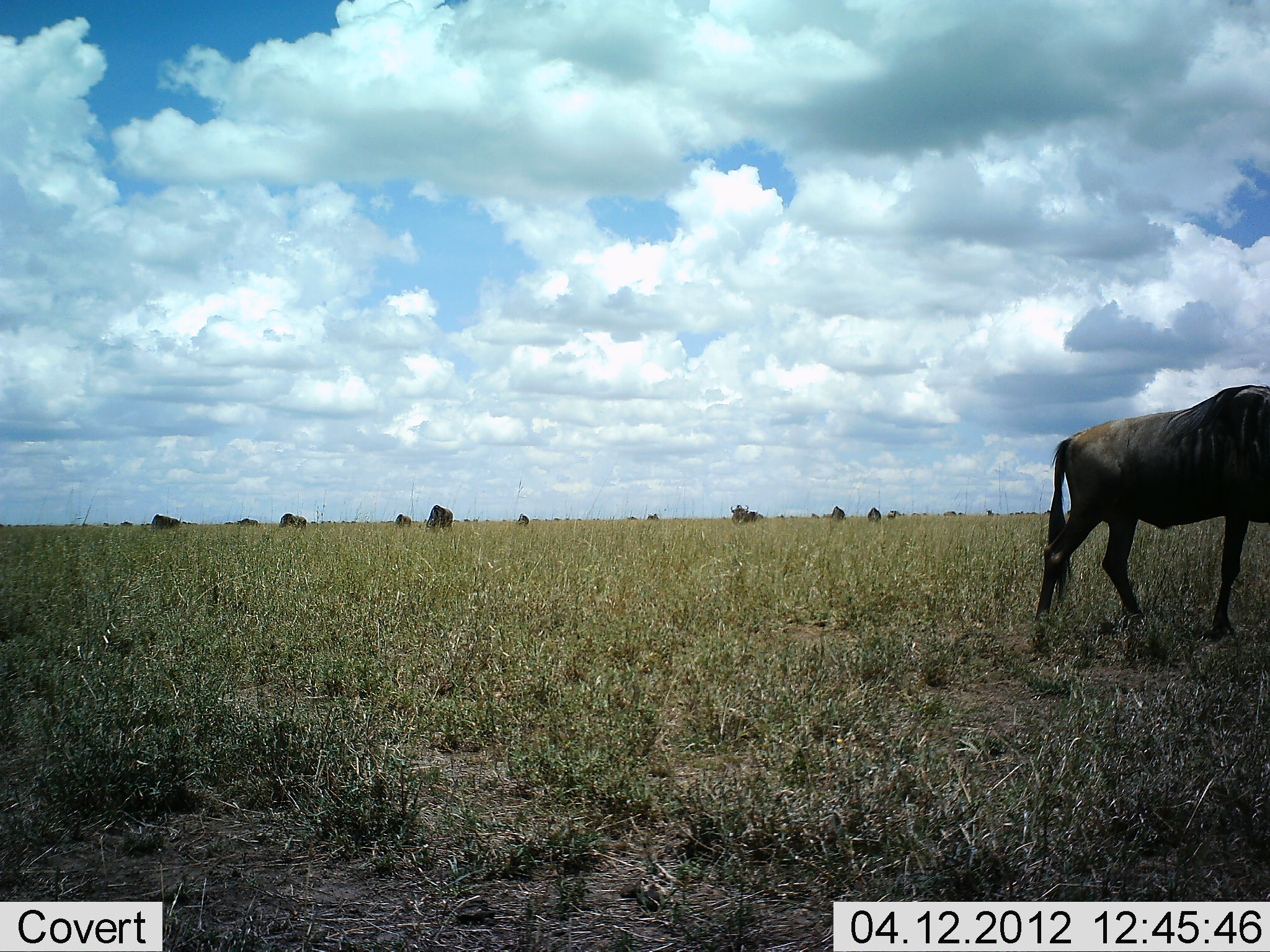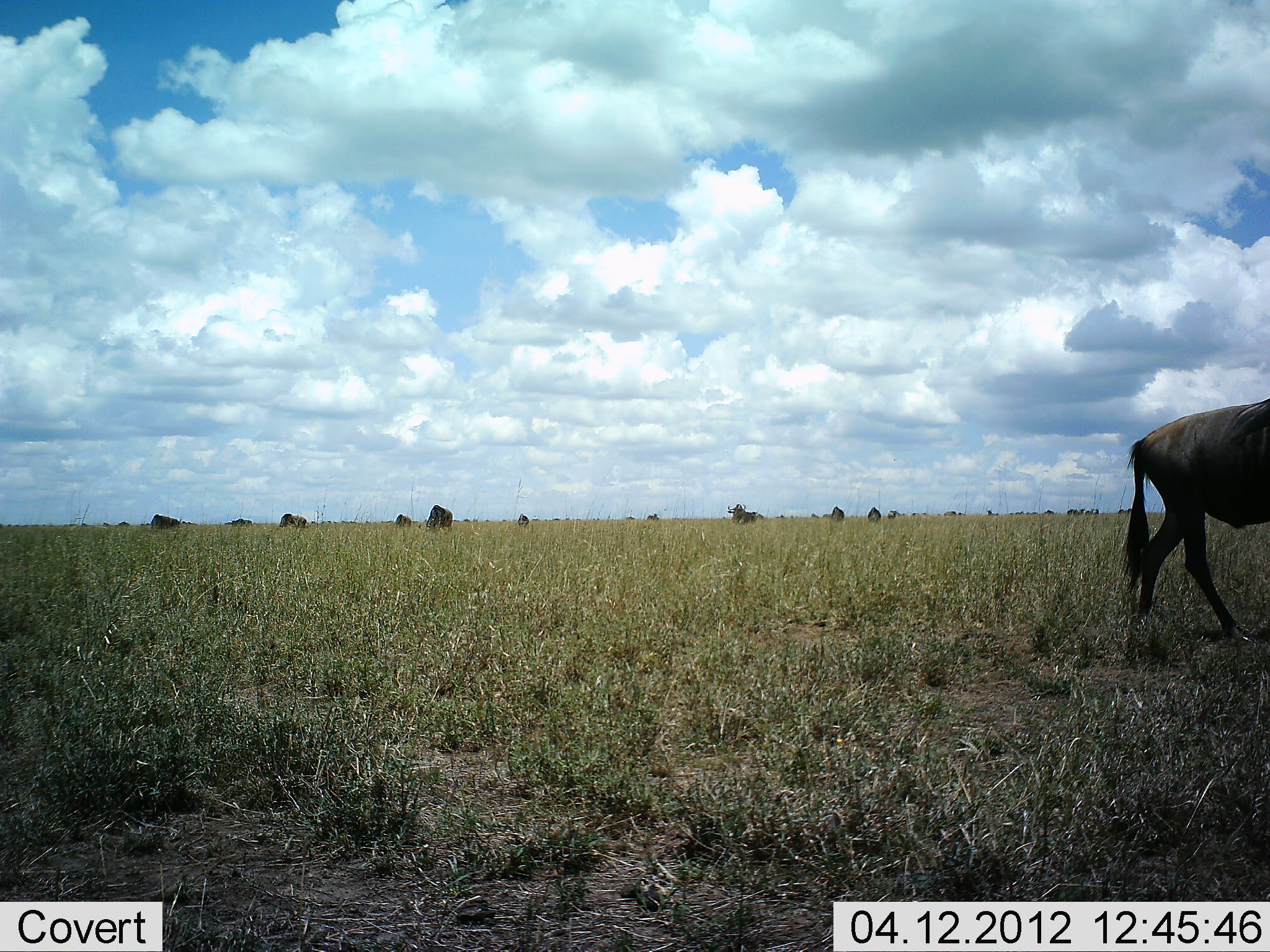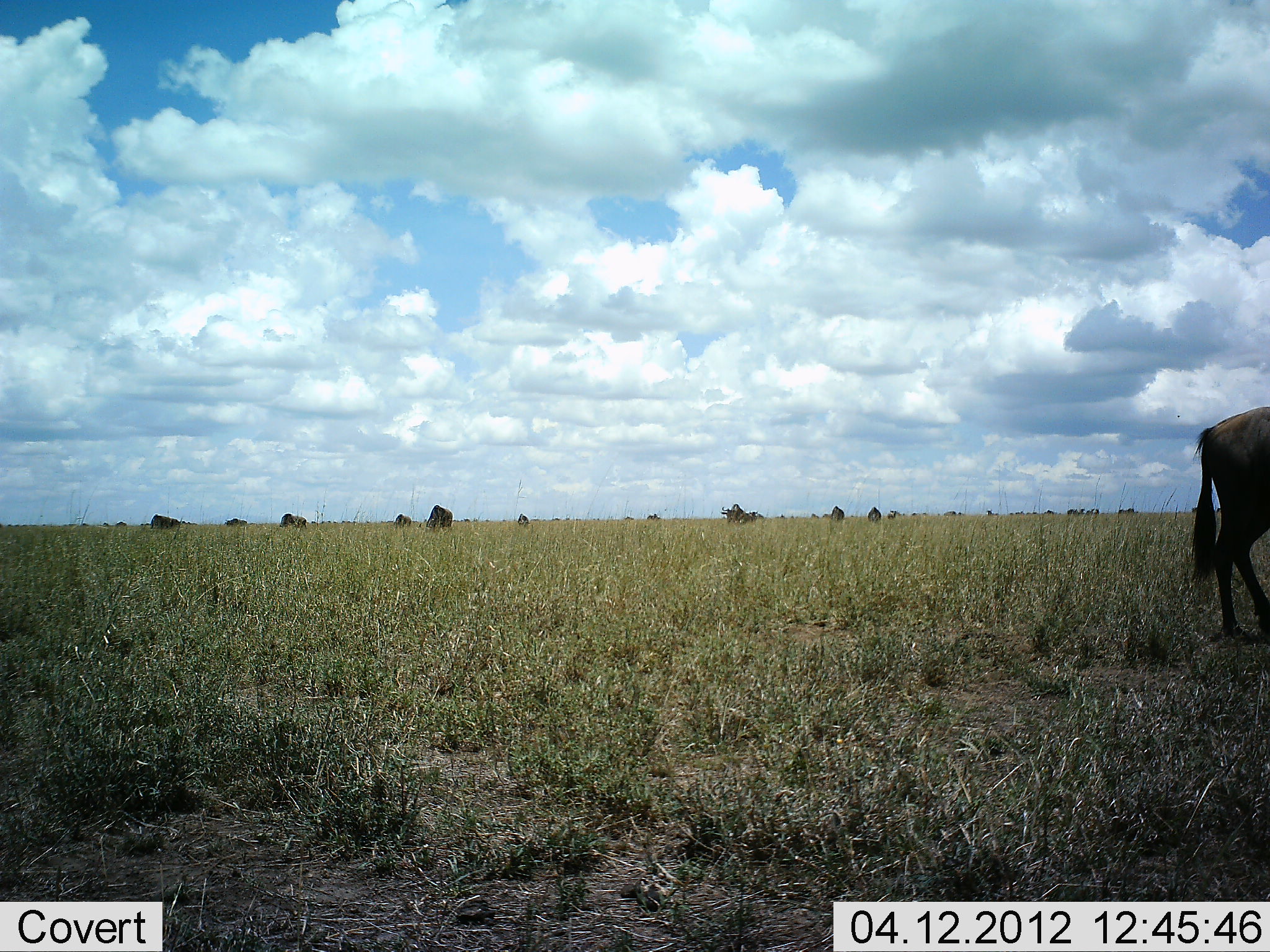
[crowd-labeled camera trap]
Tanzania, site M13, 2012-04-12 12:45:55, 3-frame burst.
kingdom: Animalia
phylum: Chordata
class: Mammalia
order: Artiodactyla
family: Bovidae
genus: Connochaetes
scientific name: Connochaetes taurinus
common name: blue wildebeest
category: wildebeest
Wildebeest (blue wildebeest) (Connochaetes taurinus), count 11-50. Behavior (volunteer vote fractions): standing 53%, resting 24%, moving 76%, interacting 6%. Young present (vote fraction): 0%. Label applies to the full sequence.